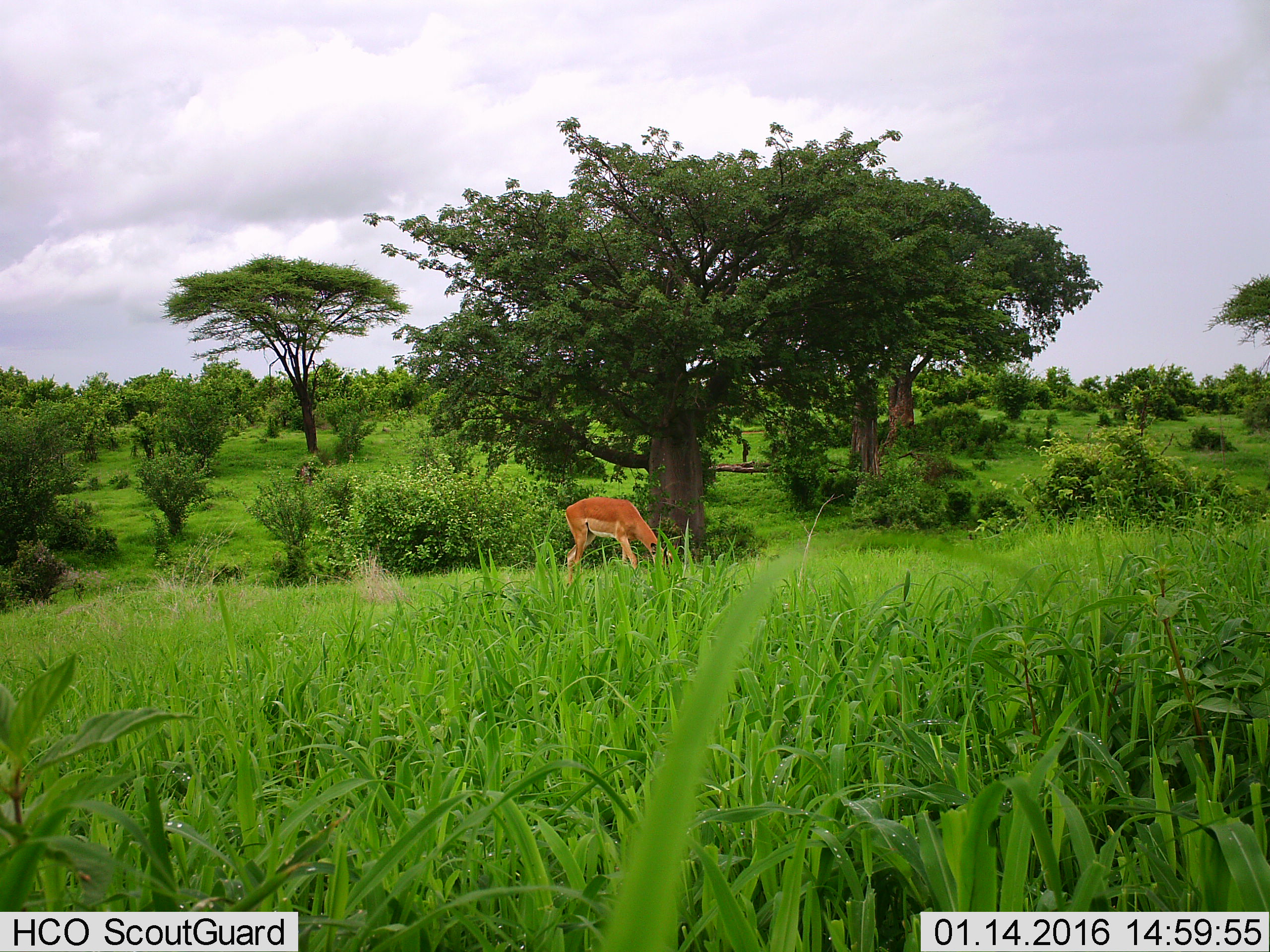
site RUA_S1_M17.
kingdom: Animalia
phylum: Chordata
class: Mammalia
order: Artiodactyla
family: Bovidae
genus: Aepyceros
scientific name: Aepyceros melampus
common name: impala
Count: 1.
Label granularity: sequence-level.